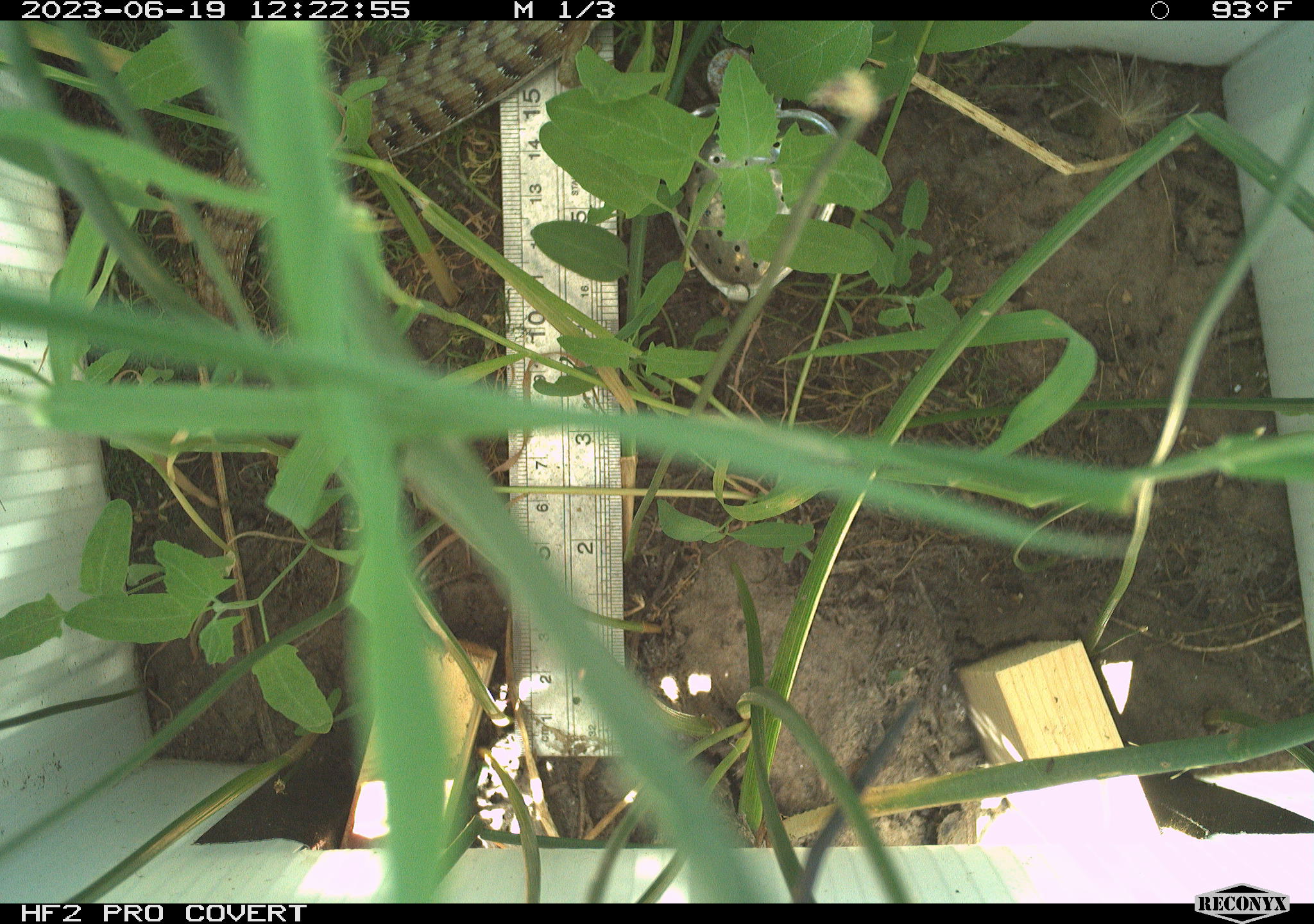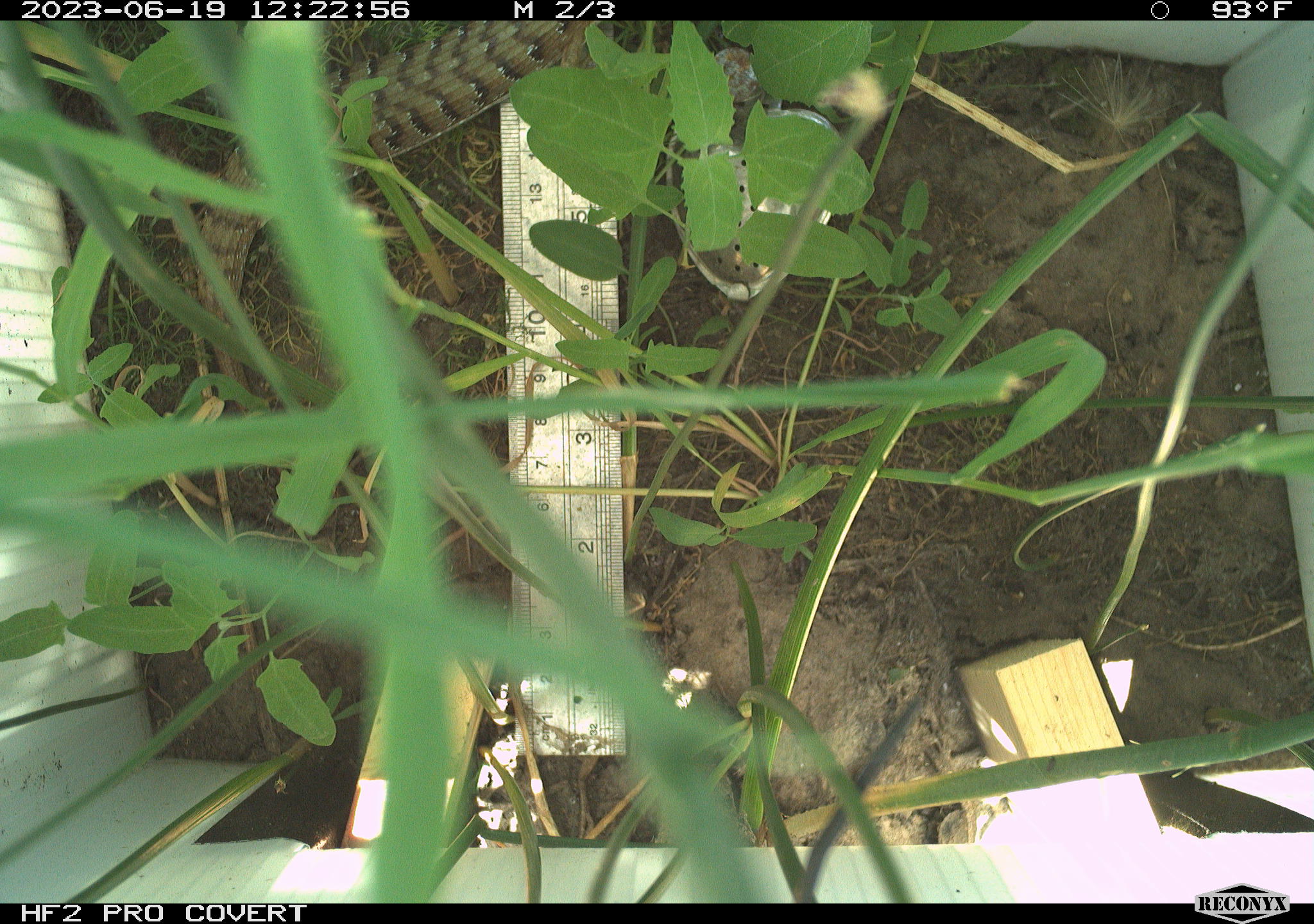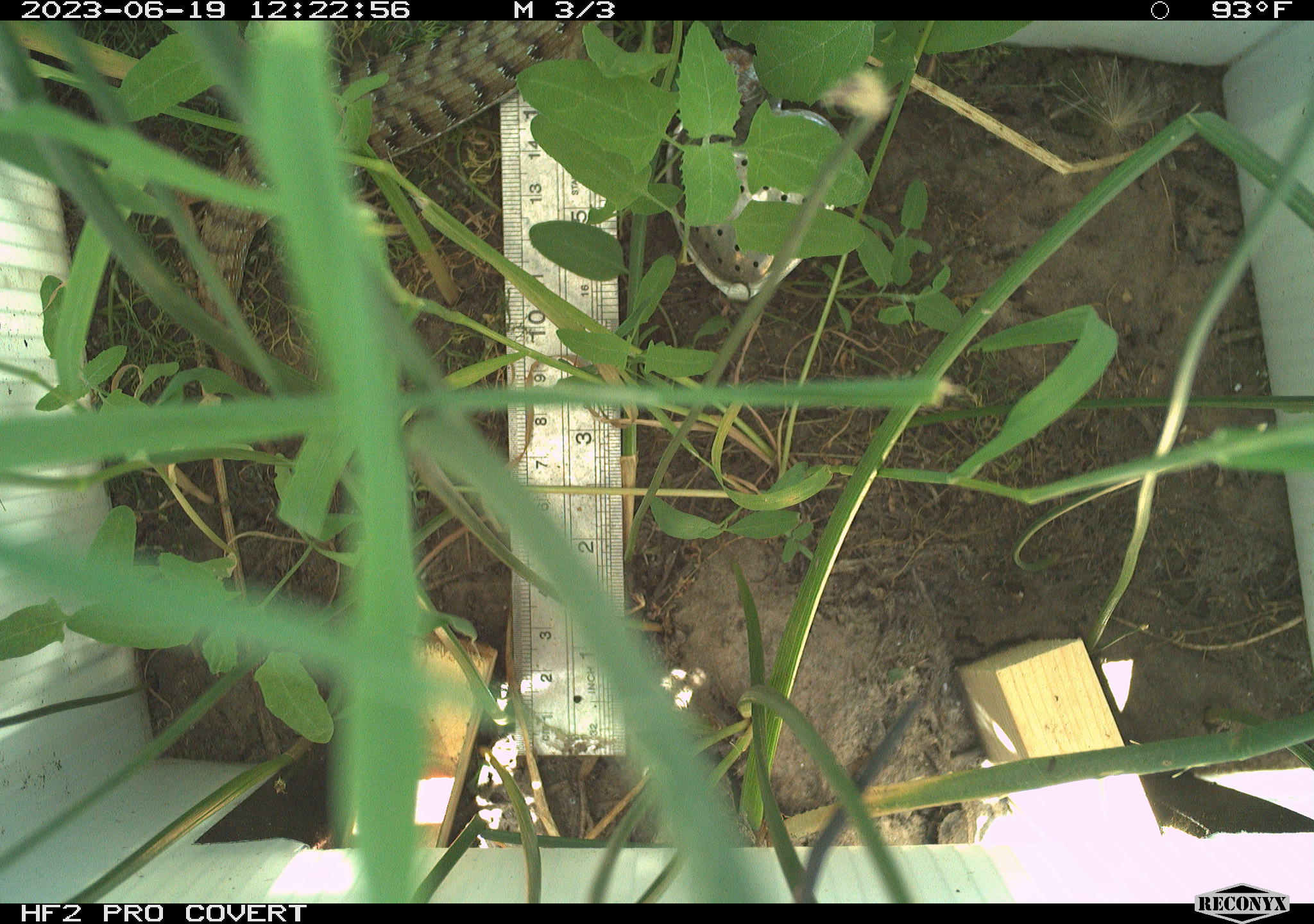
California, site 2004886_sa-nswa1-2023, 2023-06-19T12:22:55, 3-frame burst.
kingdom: Animalia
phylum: Chordata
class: Reptilia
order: Squamata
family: Anguidae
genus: Elgaria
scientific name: Elgaria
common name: alligator lizards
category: elgaria species